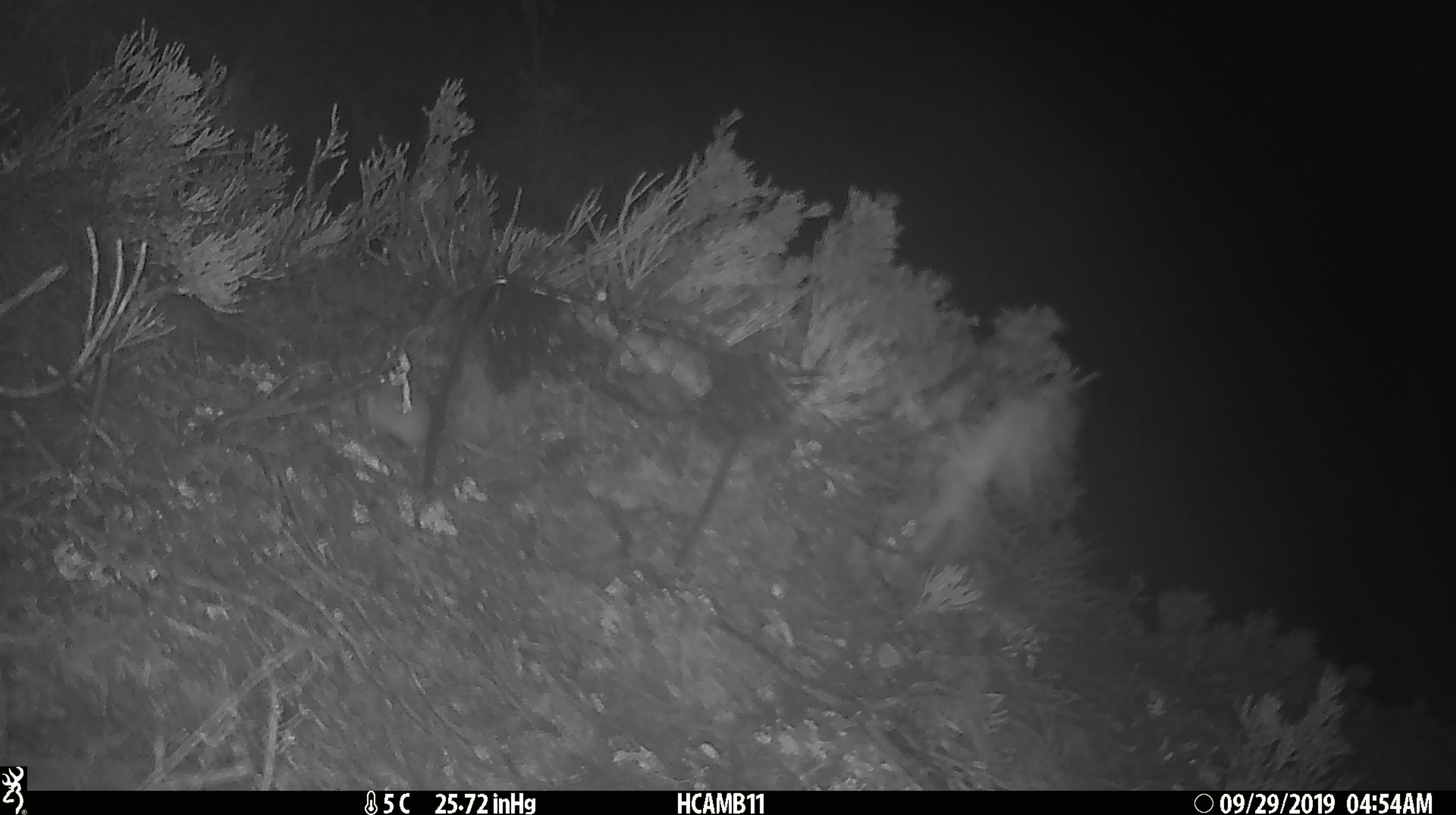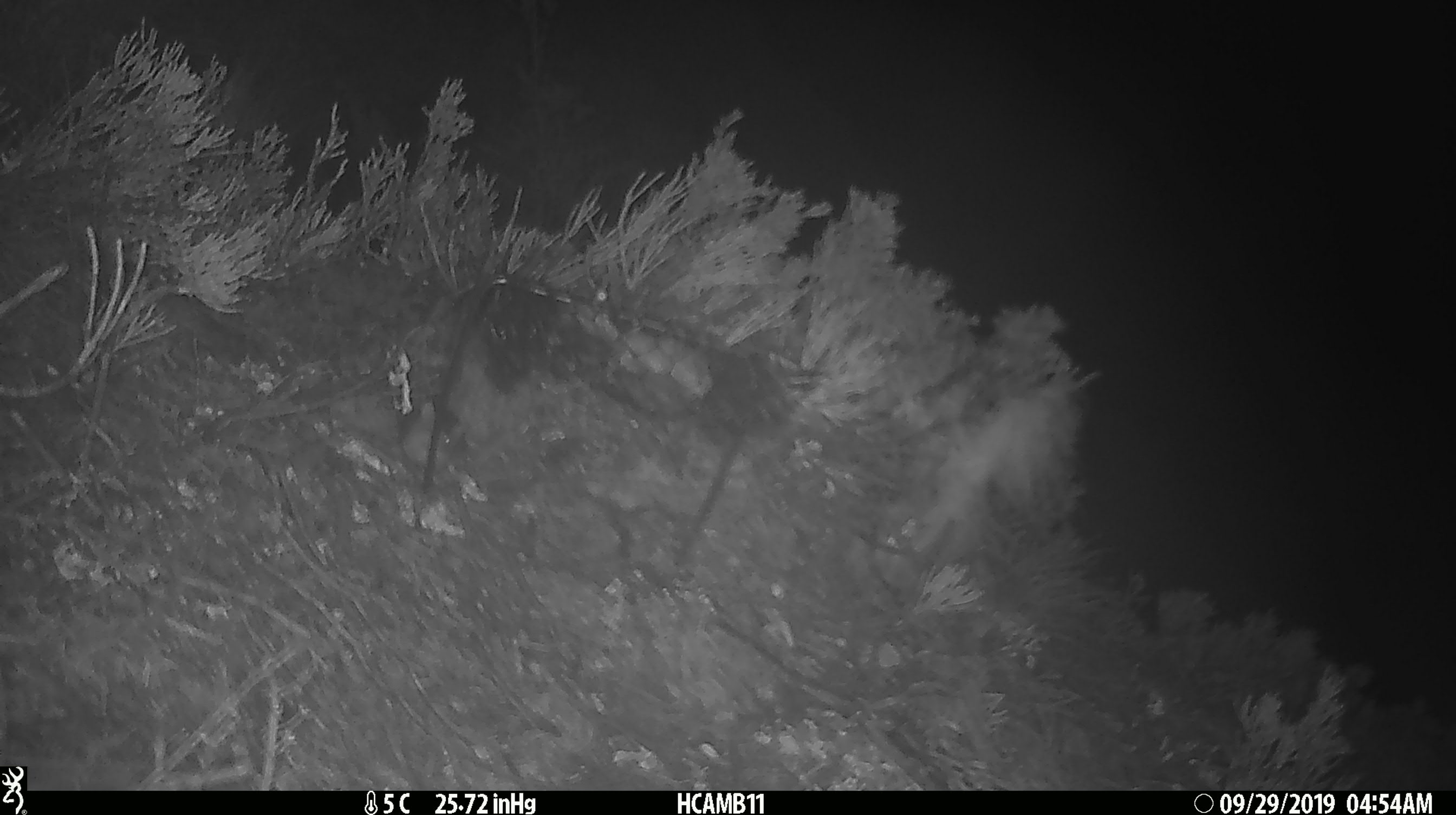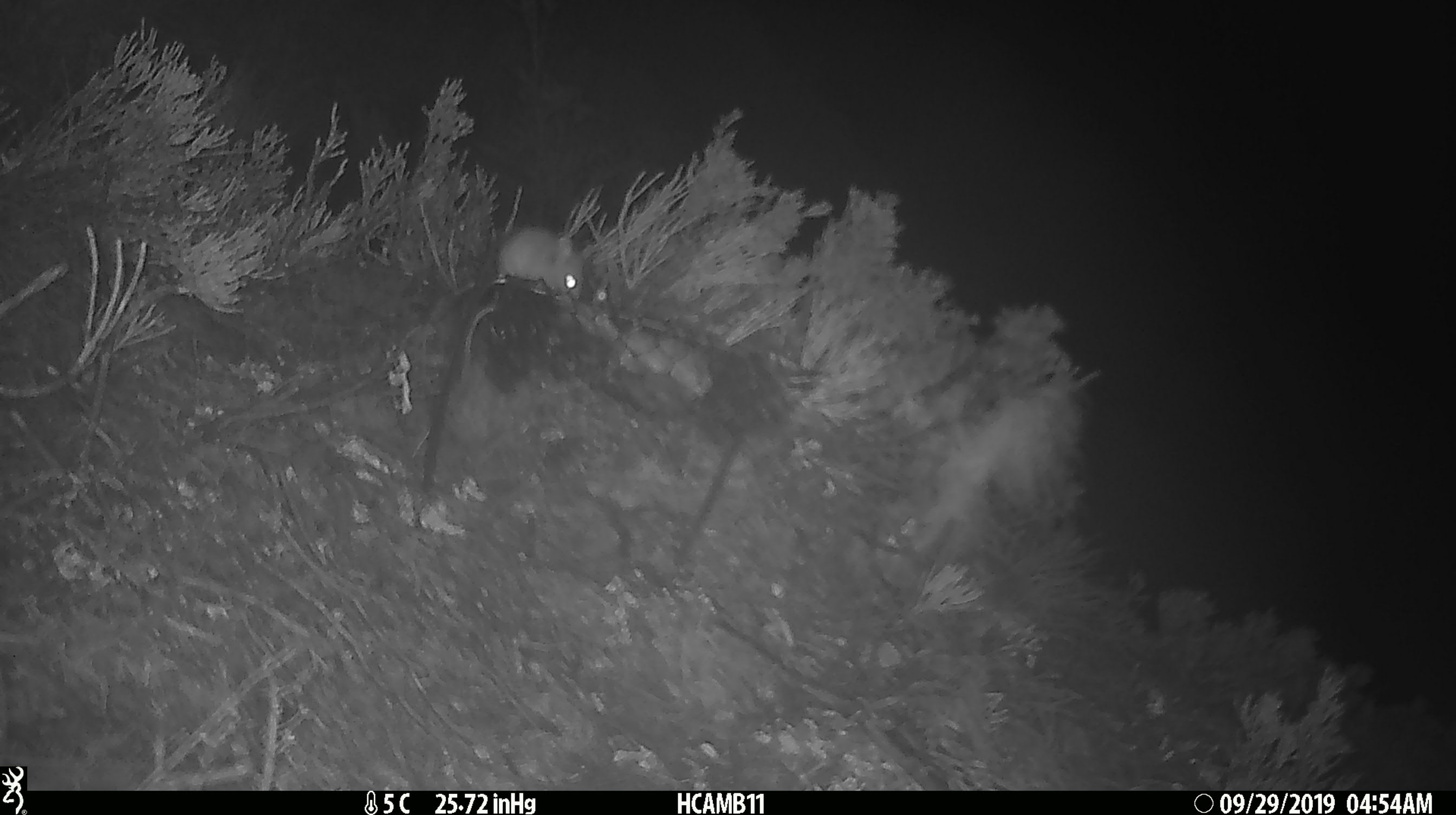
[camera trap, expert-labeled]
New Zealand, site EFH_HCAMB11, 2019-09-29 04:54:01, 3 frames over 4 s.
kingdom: Animalia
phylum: Chordata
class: Mammalia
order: Rodentia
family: Muridae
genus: Mus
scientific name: Mus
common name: mouse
Mouse (Mus).